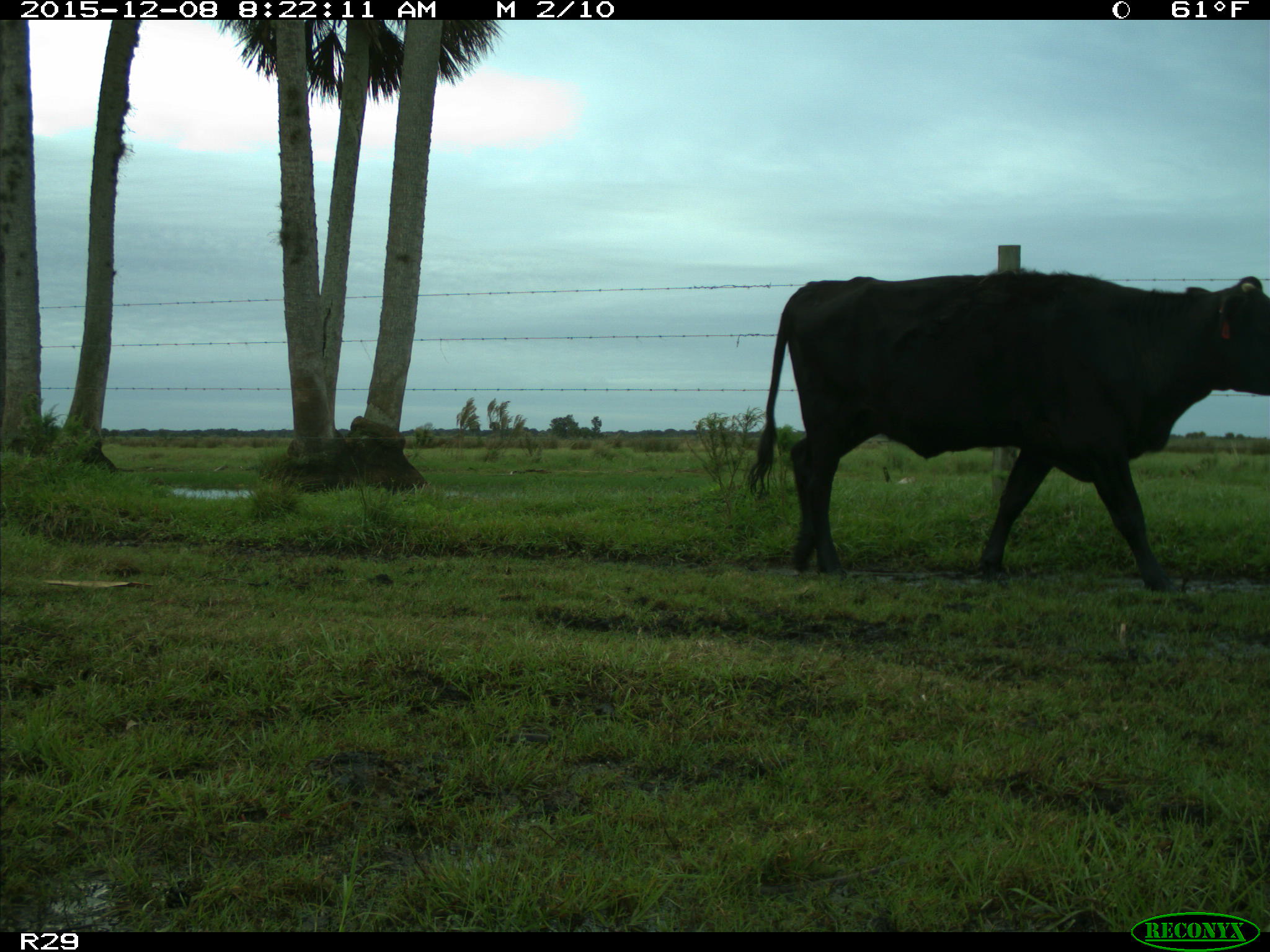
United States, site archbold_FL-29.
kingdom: Animalia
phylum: Chordata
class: Mammalia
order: Artiodactyla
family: Bovidae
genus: Bos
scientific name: Bos taurus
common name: domestic cow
Bos taurus (domestic cow).